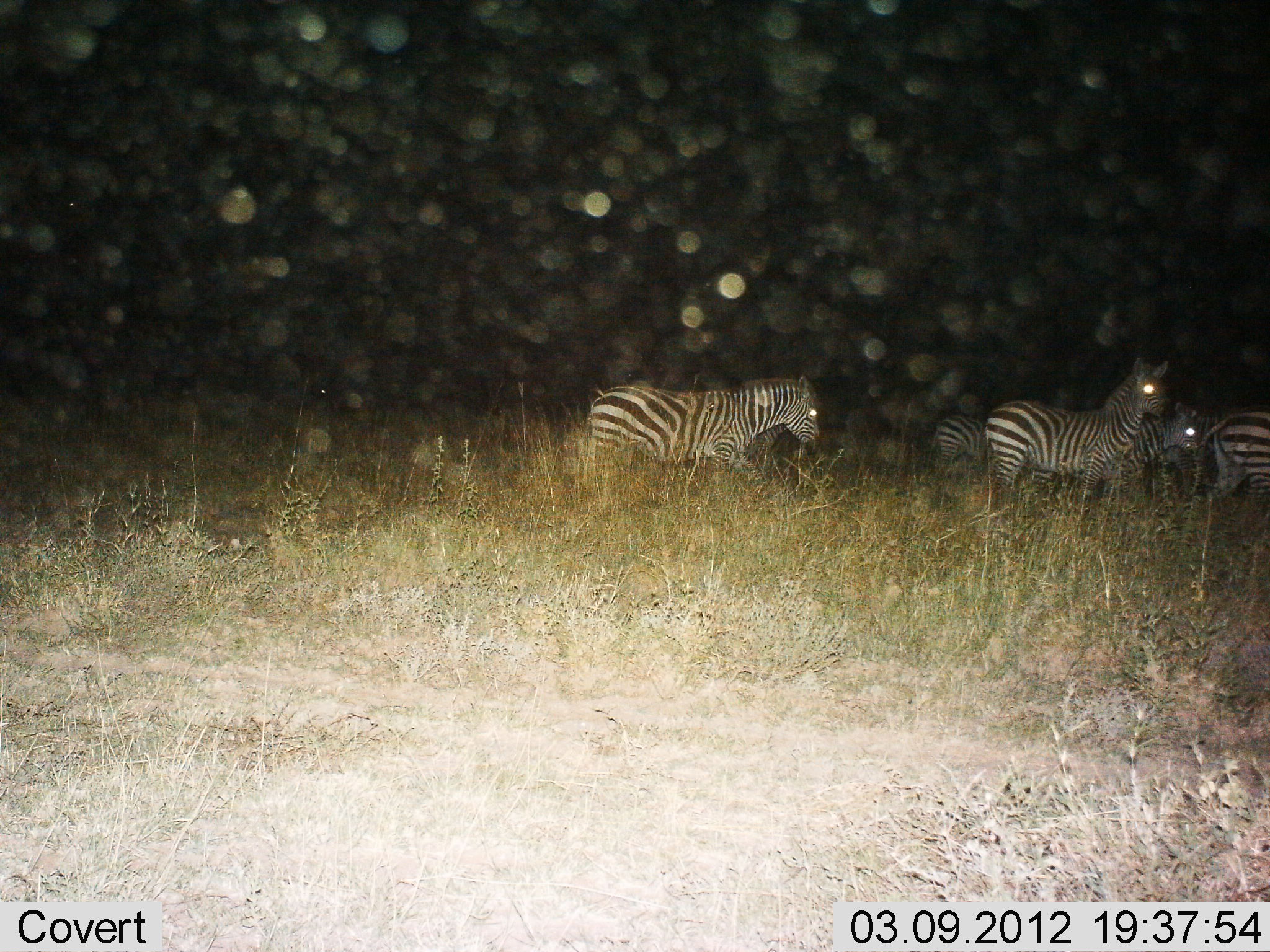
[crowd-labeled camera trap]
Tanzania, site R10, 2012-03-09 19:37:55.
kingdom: Animalia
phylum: Chordata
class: Mammalia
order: Perissodactyla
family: Equidae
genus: Equus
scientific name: Equus quagga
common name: plains zebra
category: zebra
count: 5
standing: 64%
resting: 0%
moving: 86%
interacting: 0%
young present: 7%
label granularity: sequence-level